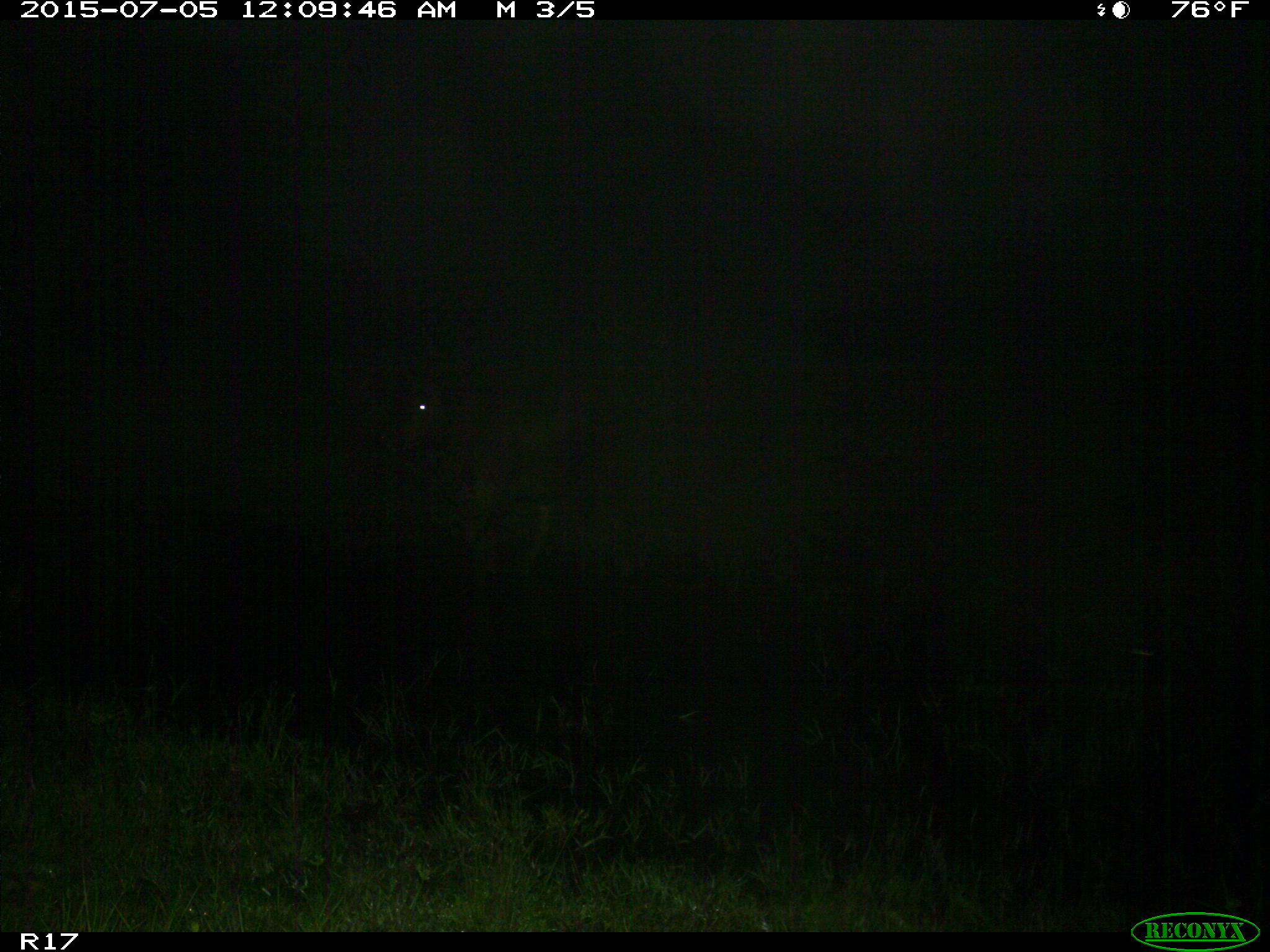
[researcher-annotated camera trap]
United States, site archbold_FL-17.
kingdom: Animalia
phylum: Chordata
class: Mammalia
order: Artiodactyla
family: Bovidae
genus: Bos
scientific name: Bos taurus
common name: domestic cow